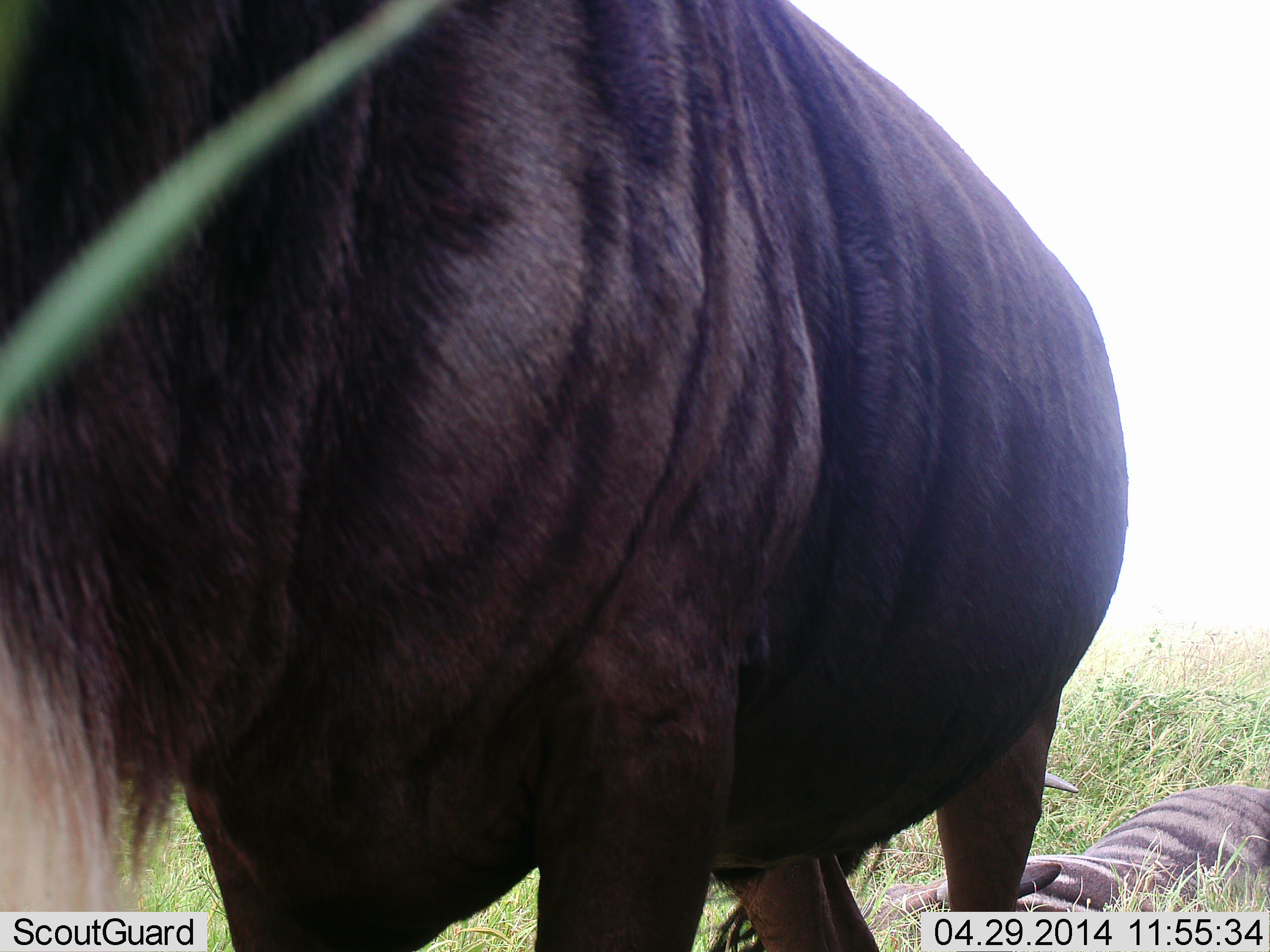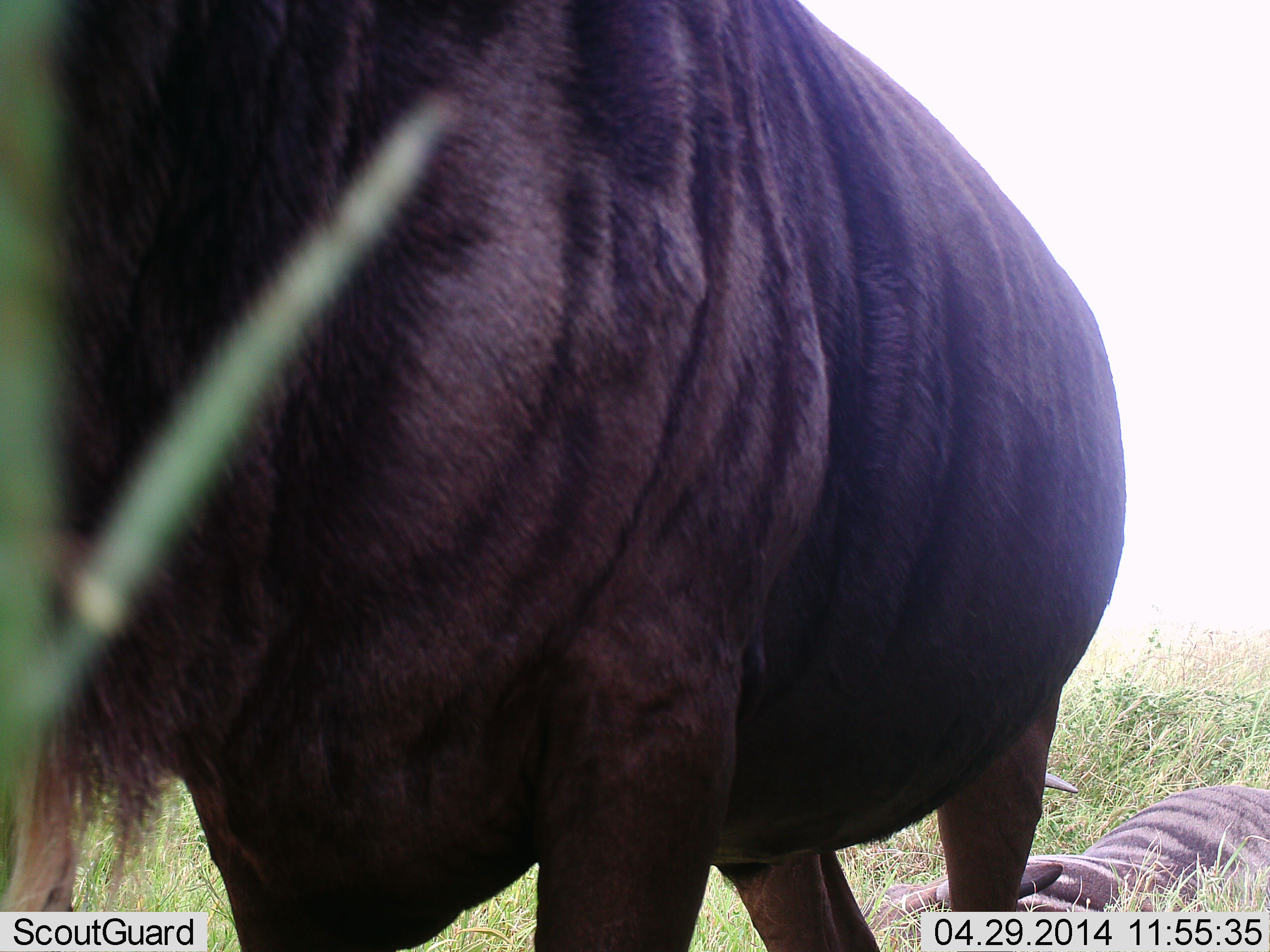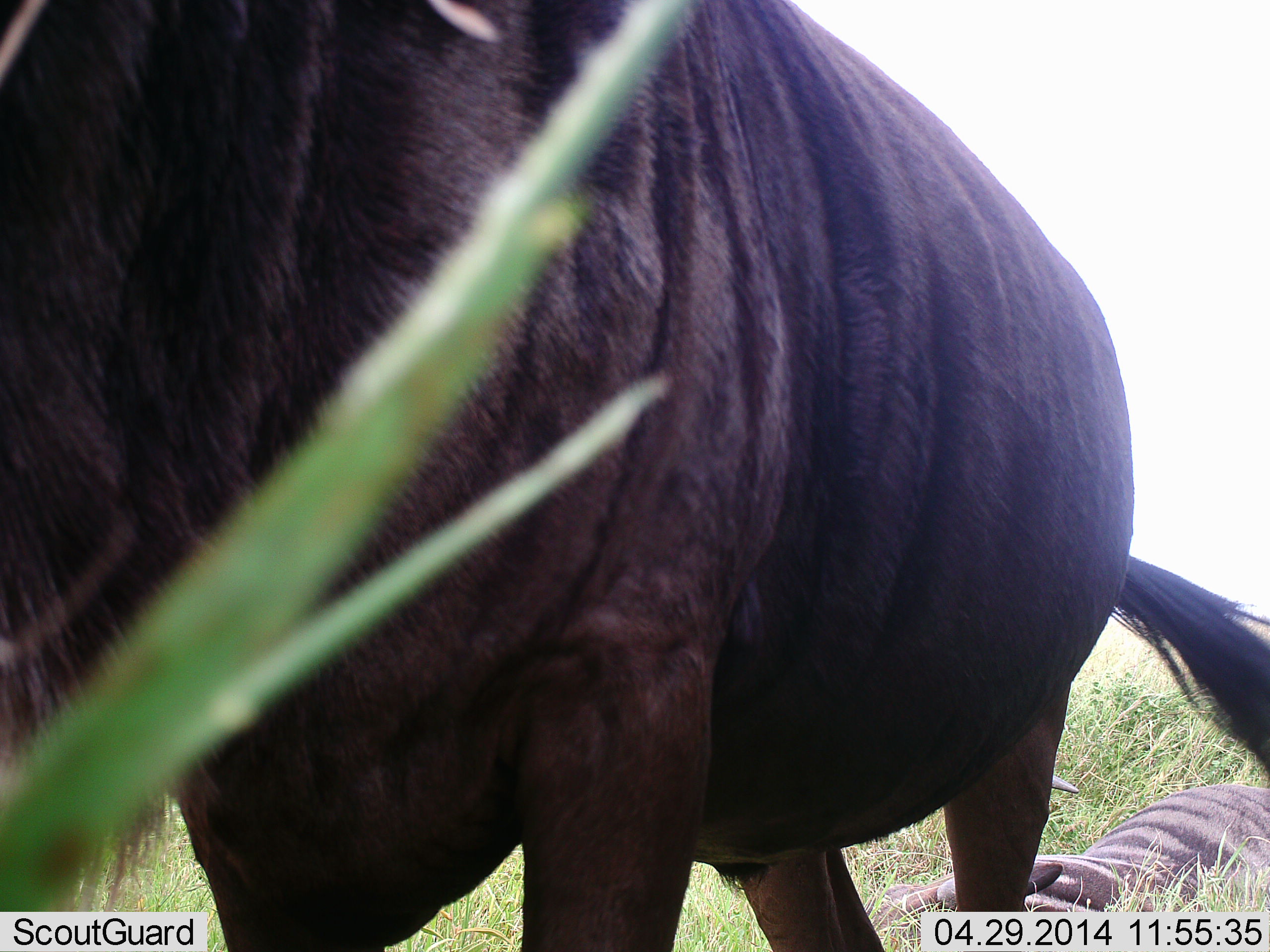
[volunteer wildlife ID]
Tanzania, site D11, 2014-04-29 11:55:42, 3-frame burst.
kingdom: Animalia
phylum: Chordata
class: Mammalia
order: Artiodactyla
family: Bovidae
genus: Connochaetes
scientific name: Connochaetes taurinus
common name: blue wildebeest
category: wildebeest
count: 2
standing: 90%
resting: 80%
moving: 10%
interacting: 0%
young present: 0%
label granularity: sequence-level